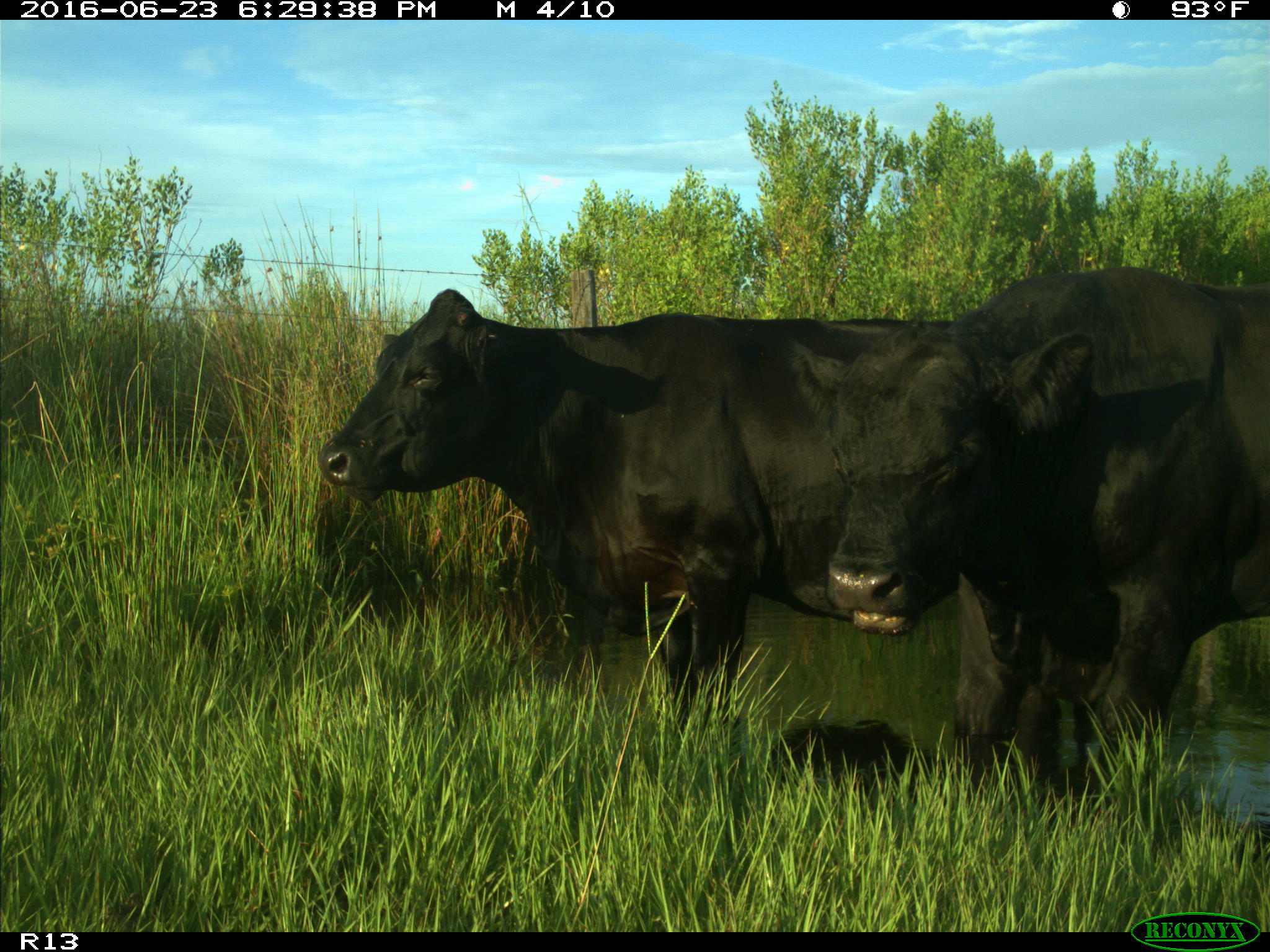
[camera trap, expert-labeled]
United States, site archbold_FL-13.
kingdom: Animalia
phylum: Chordata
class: Mammalia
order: Artiodactyla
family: Bovidae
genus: Bos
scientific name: Bos taurus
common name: domestic cow